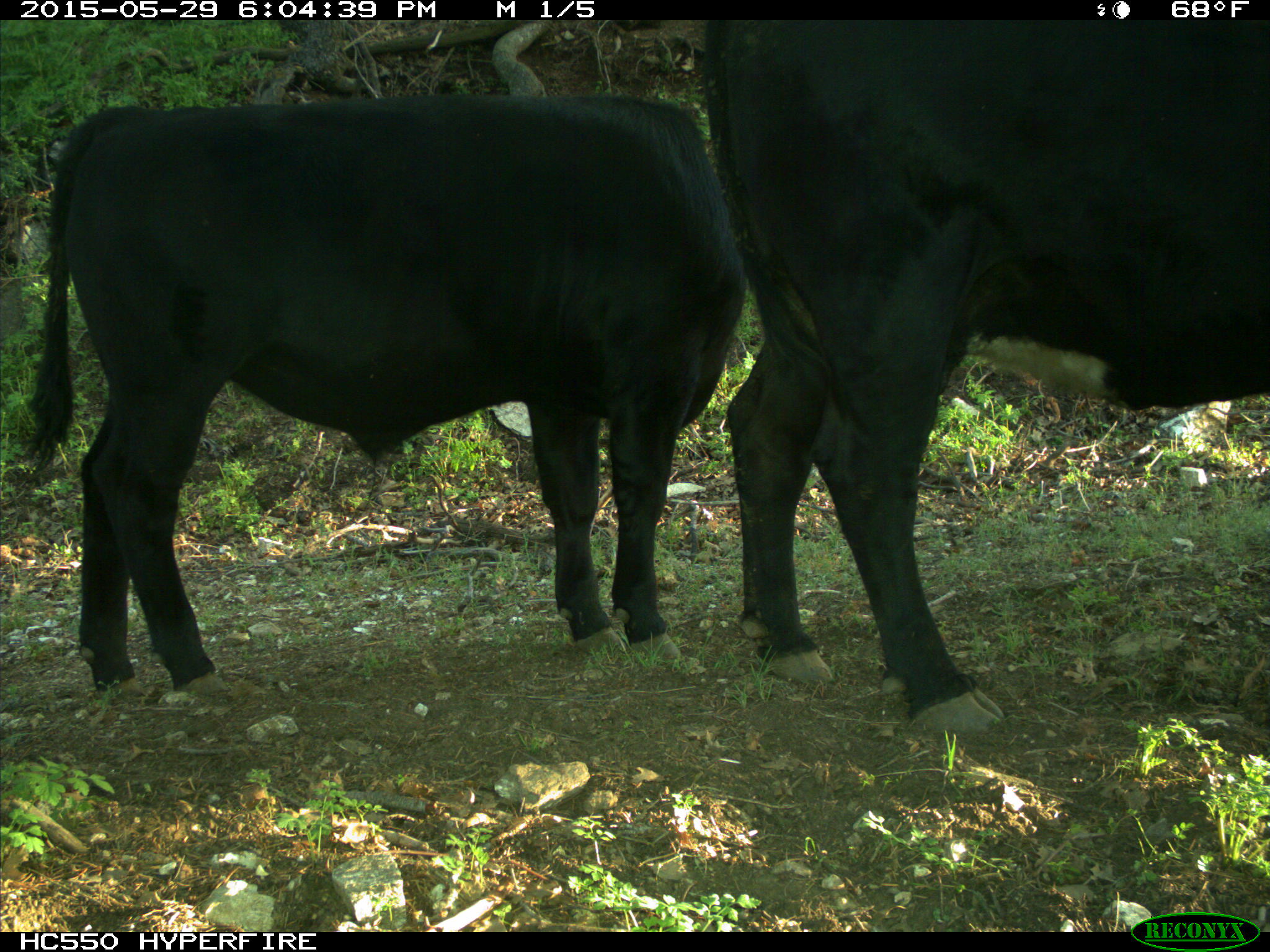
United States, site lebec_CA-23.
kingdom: Animalia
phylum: Chordata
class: Mammalia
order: Artiodactyla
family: Bovidae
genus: Bos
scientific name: Bos taurus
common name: domestic cow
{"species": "Bos taurus (domestic cow)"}